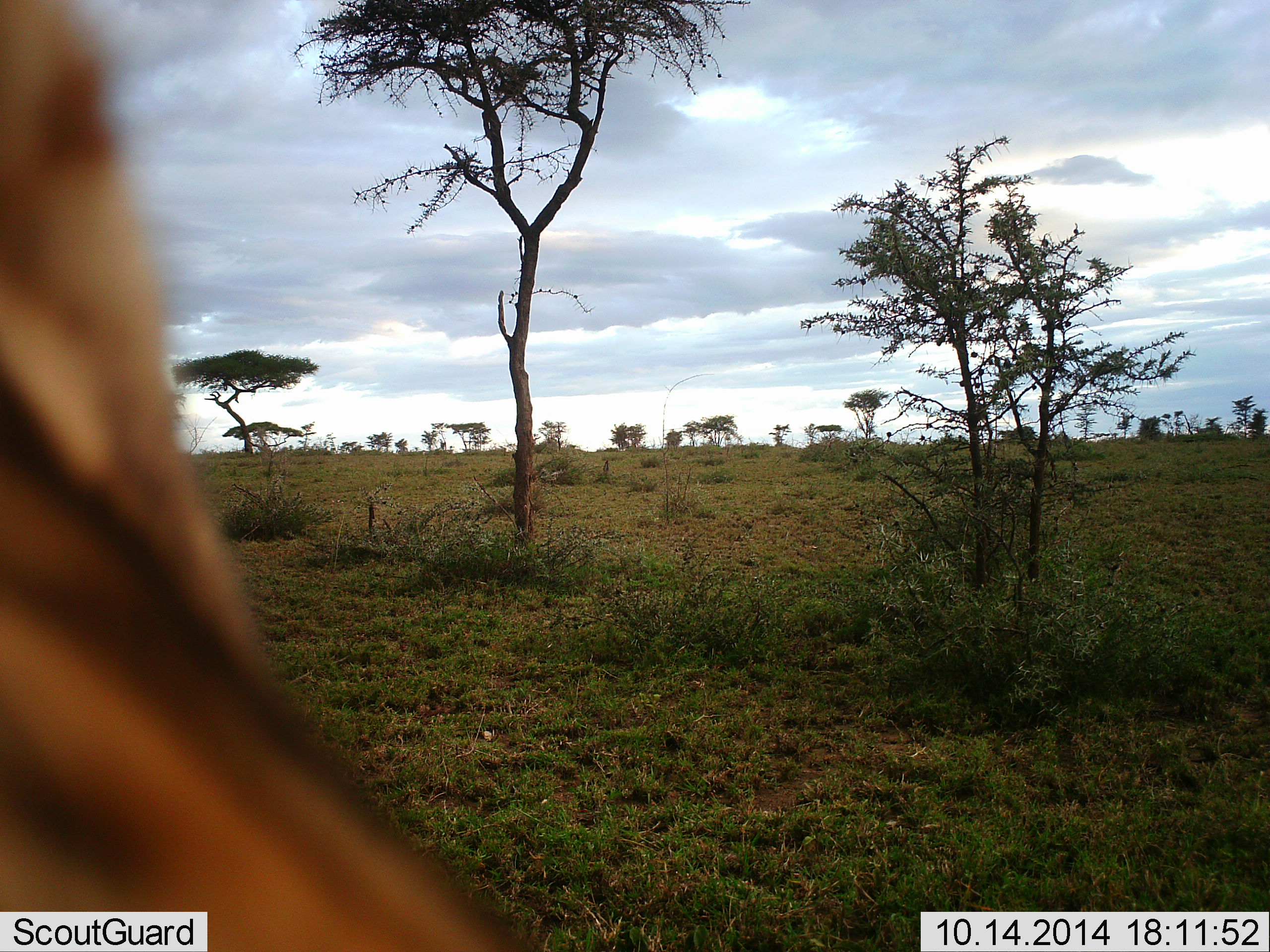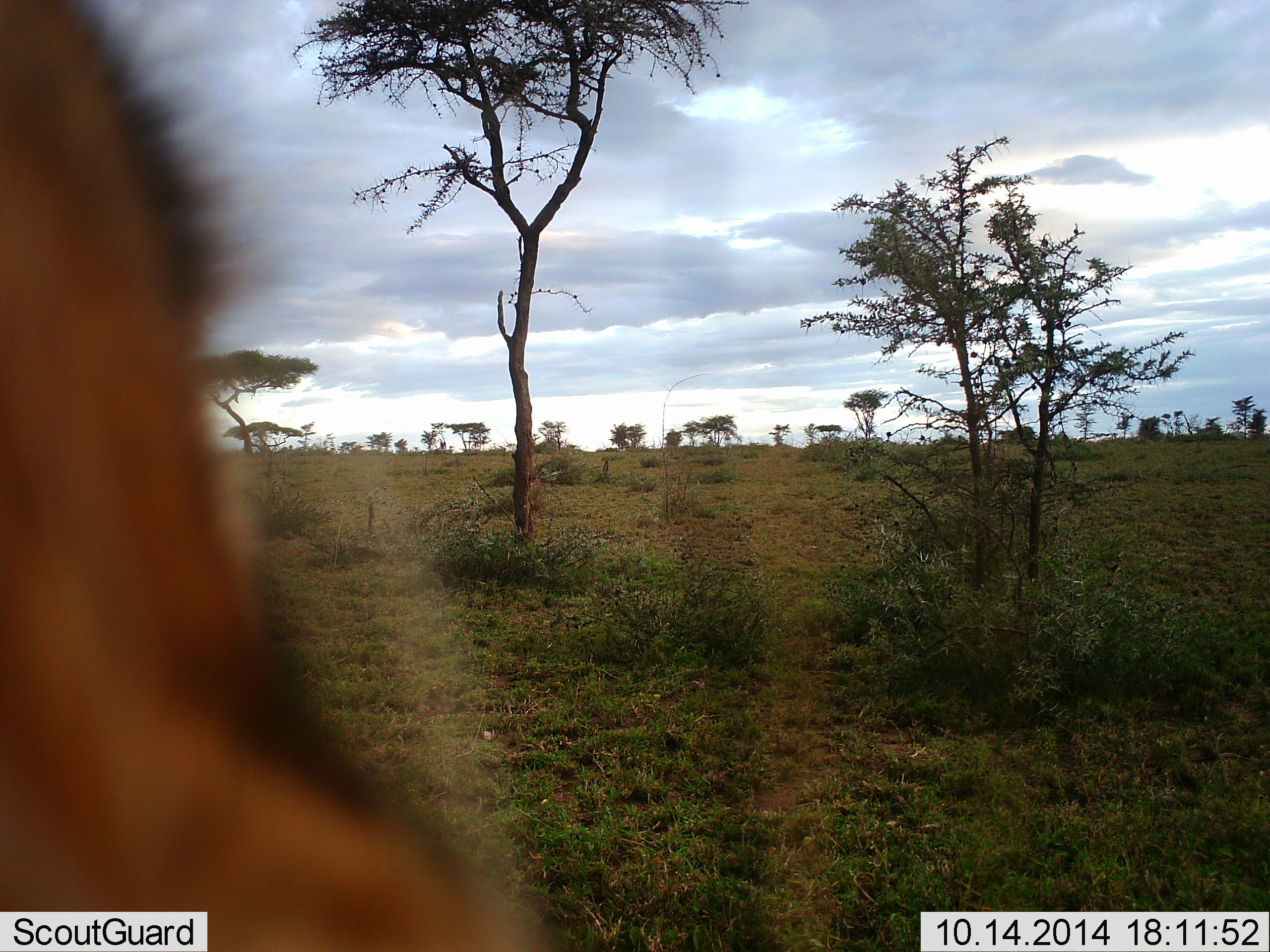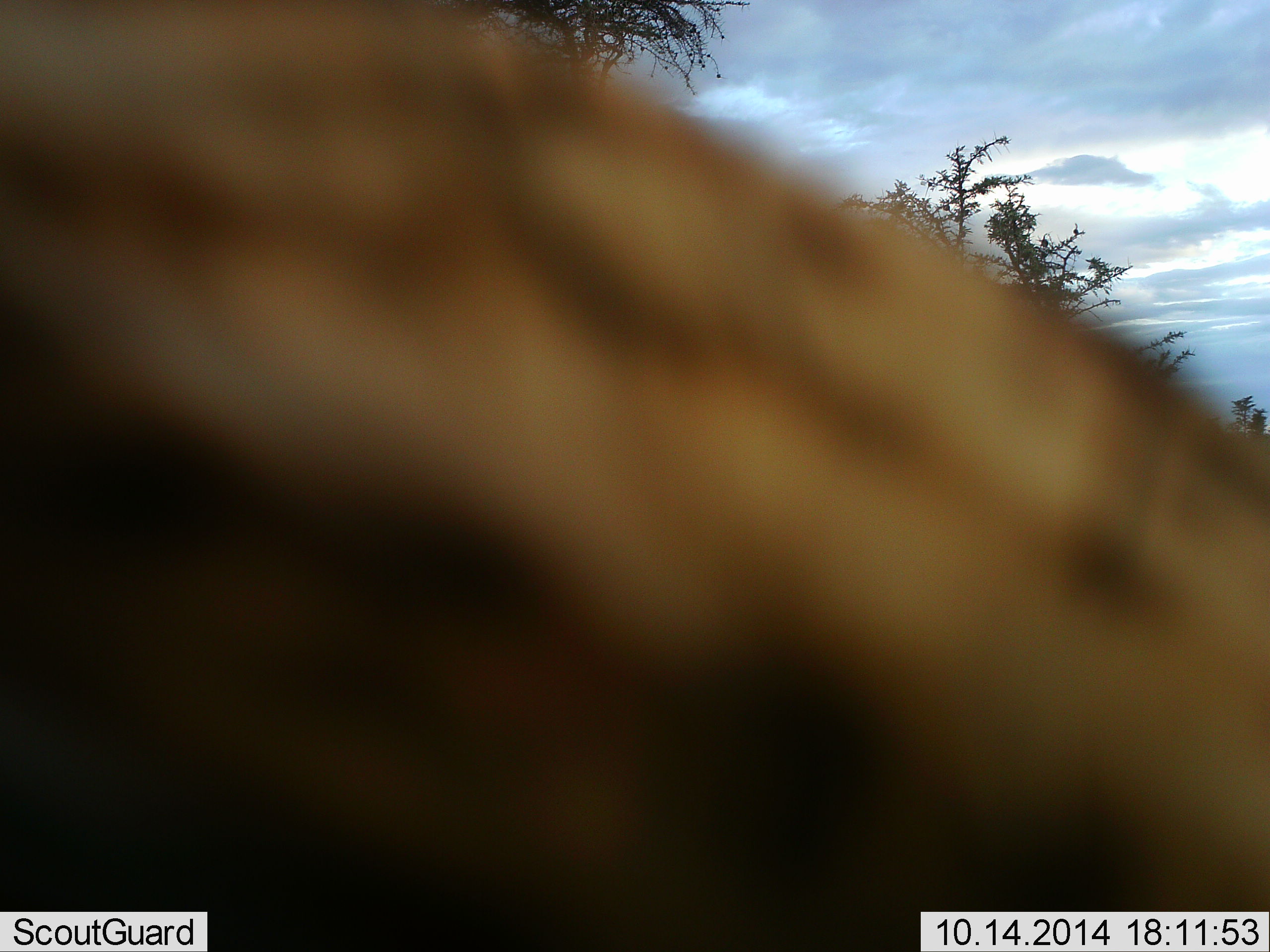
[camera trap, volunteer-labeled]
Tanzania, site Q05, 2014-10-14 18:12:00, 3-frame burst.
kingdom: Animalia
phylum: Chordata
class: Mammalia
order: Artiodactyla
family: Bovidae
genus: Eudorcas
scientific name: Eudorcas thomsonii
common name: thomson's gazelle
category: gazellethomsons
Gazellethomsons (thomson's gazelle) (Eudorcas thomsonii), count 1. Behavior (volunteer vote fractions): standing 40%, resting 0%, moving 60%, interacting 0%. Young present (vote fraction): 0%. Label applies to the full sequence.